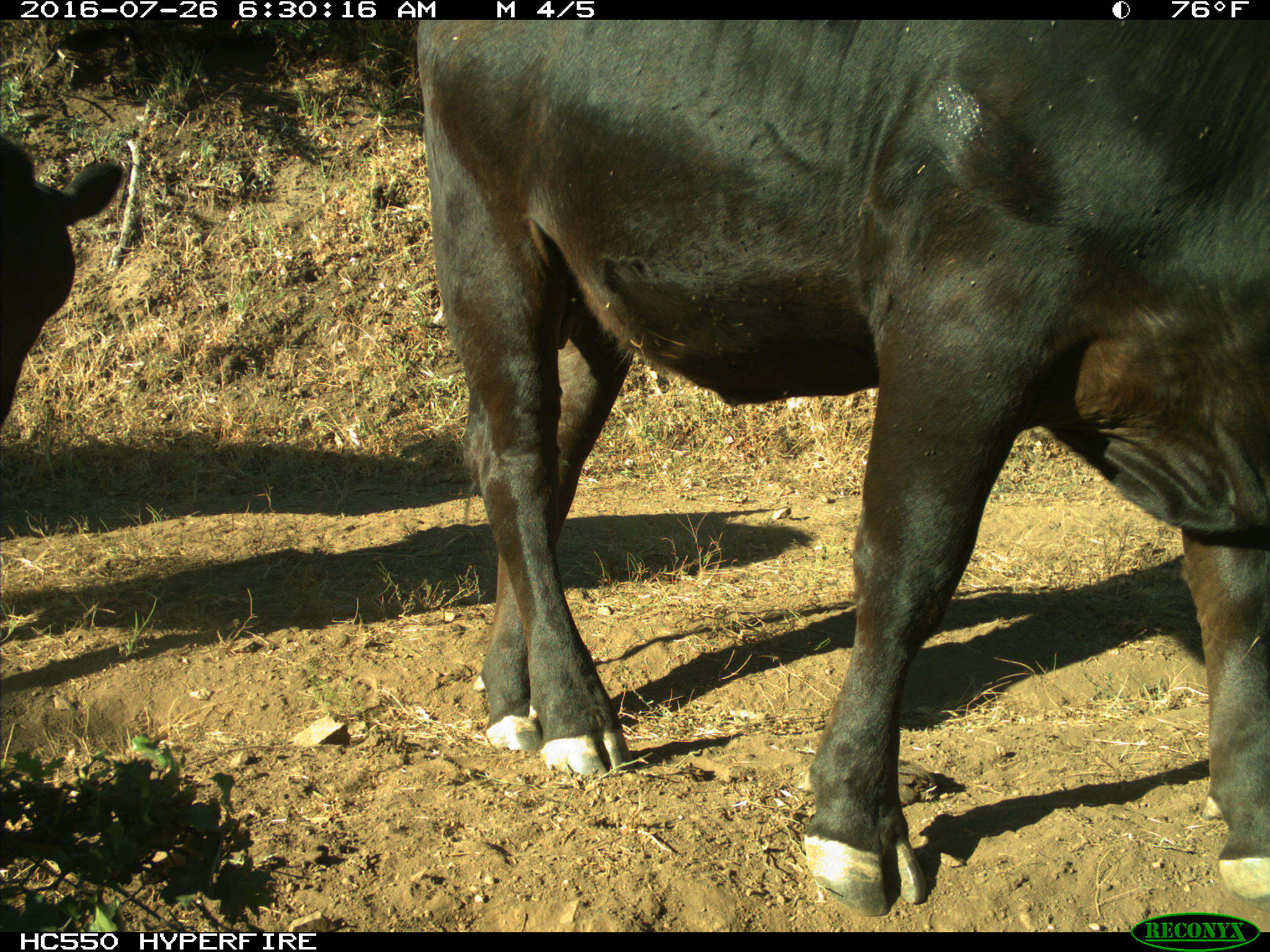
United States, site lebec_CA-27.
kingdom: Animalia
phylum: Chordata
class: Mammalia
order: Artiodactyla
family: Bovidae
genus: Bos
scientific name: Bos taurus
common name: domestic cow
Bos taurus (domestic cow).